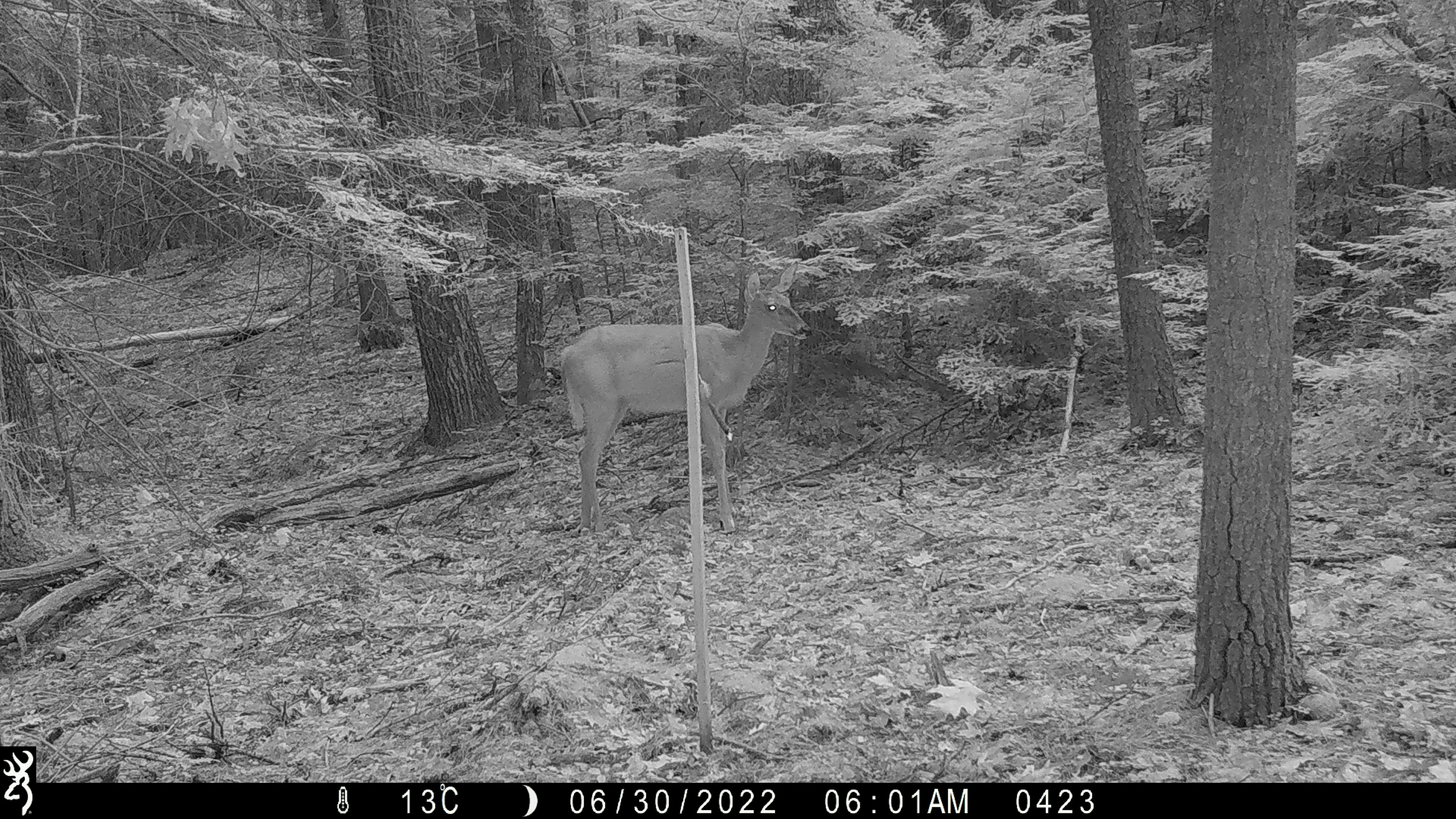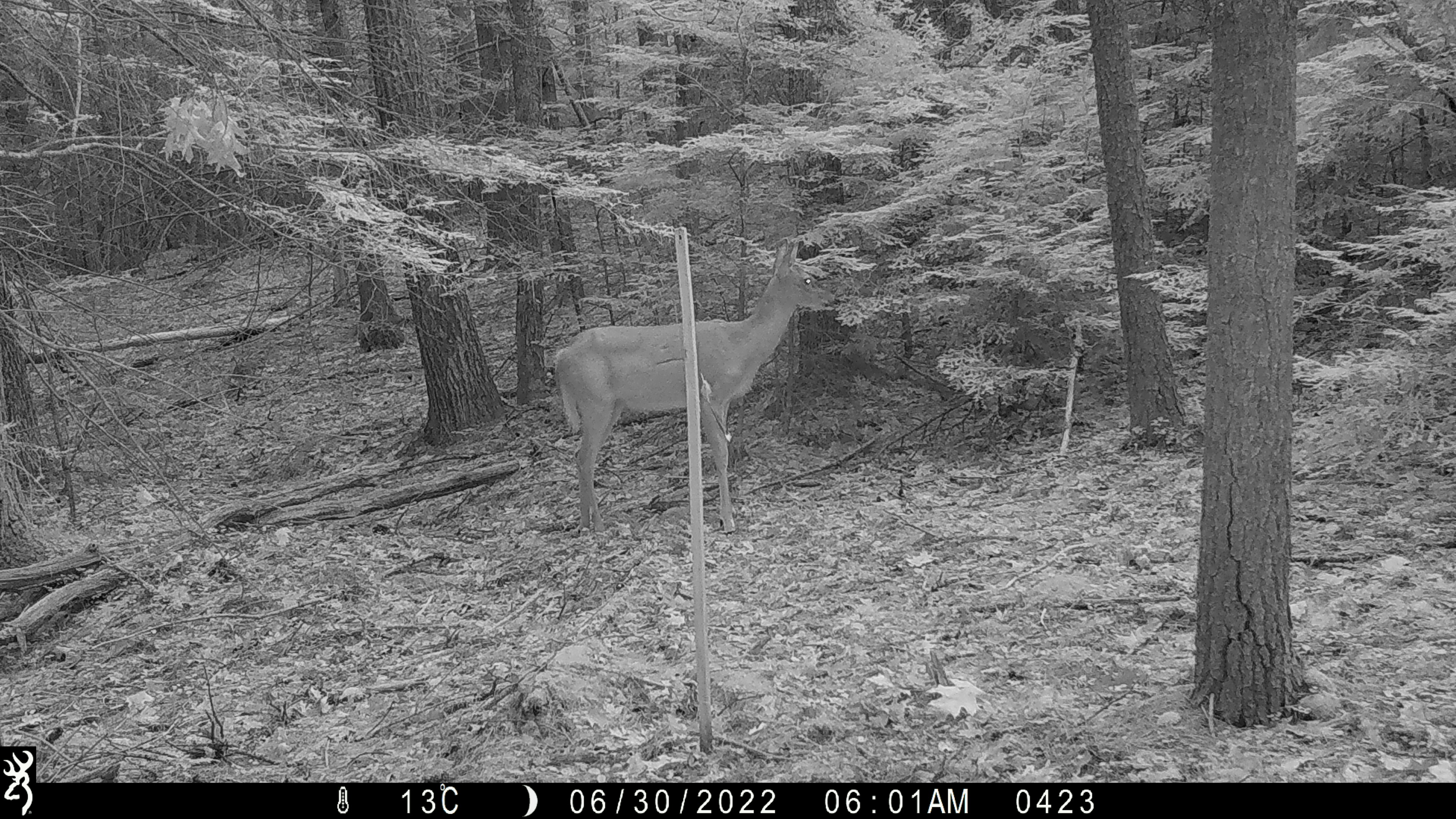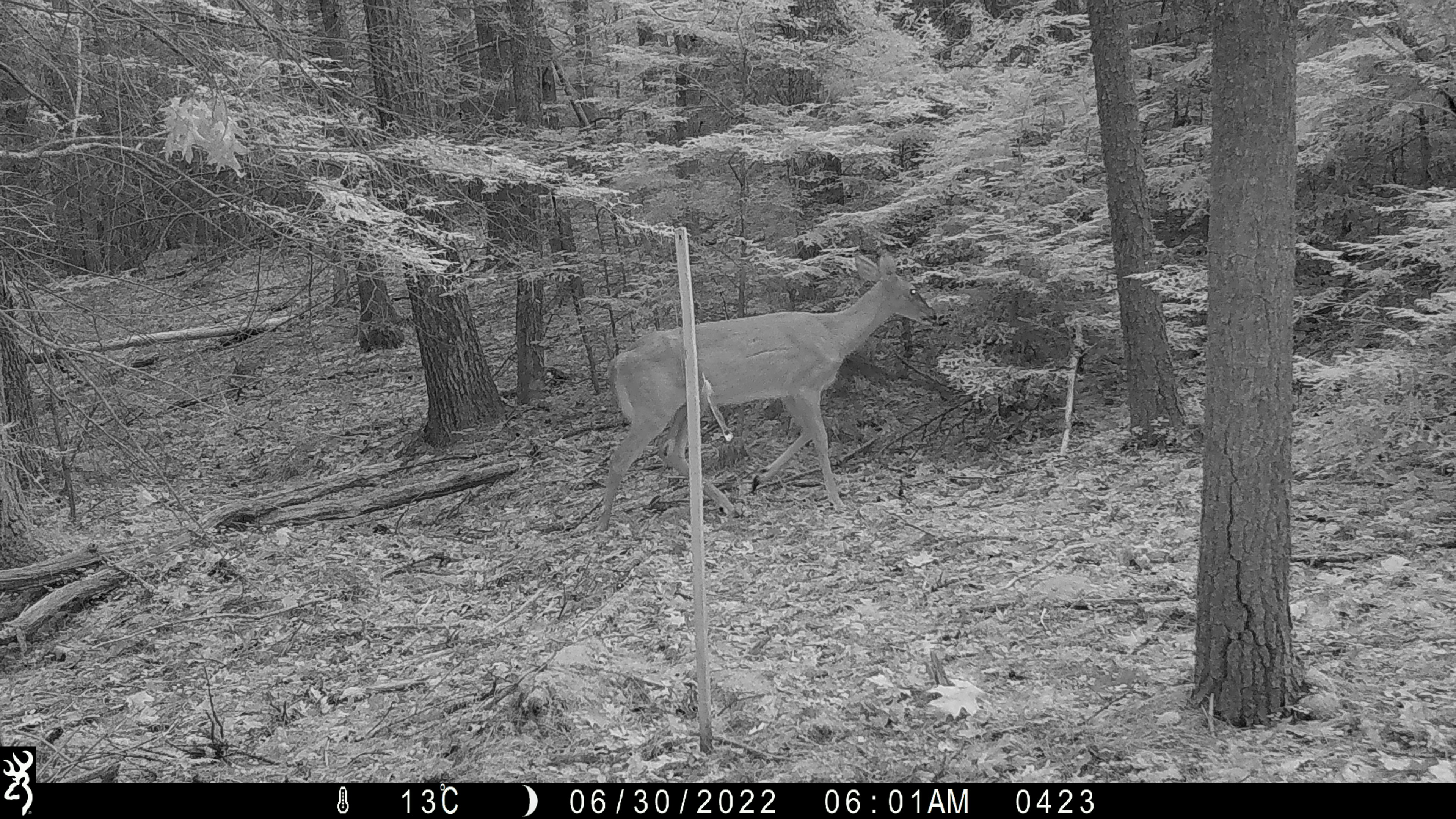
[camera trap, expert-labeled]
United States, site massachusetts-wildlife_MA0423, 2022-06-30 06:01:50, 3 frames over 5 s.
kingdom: Animalia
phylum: Chordata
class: Mammalia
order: Artiodactyla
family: Cervidae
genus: Odocoileus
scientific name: Odocoileus virginianus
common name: white-tailed deer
White-tailed deer (Odocoileus virginianus).